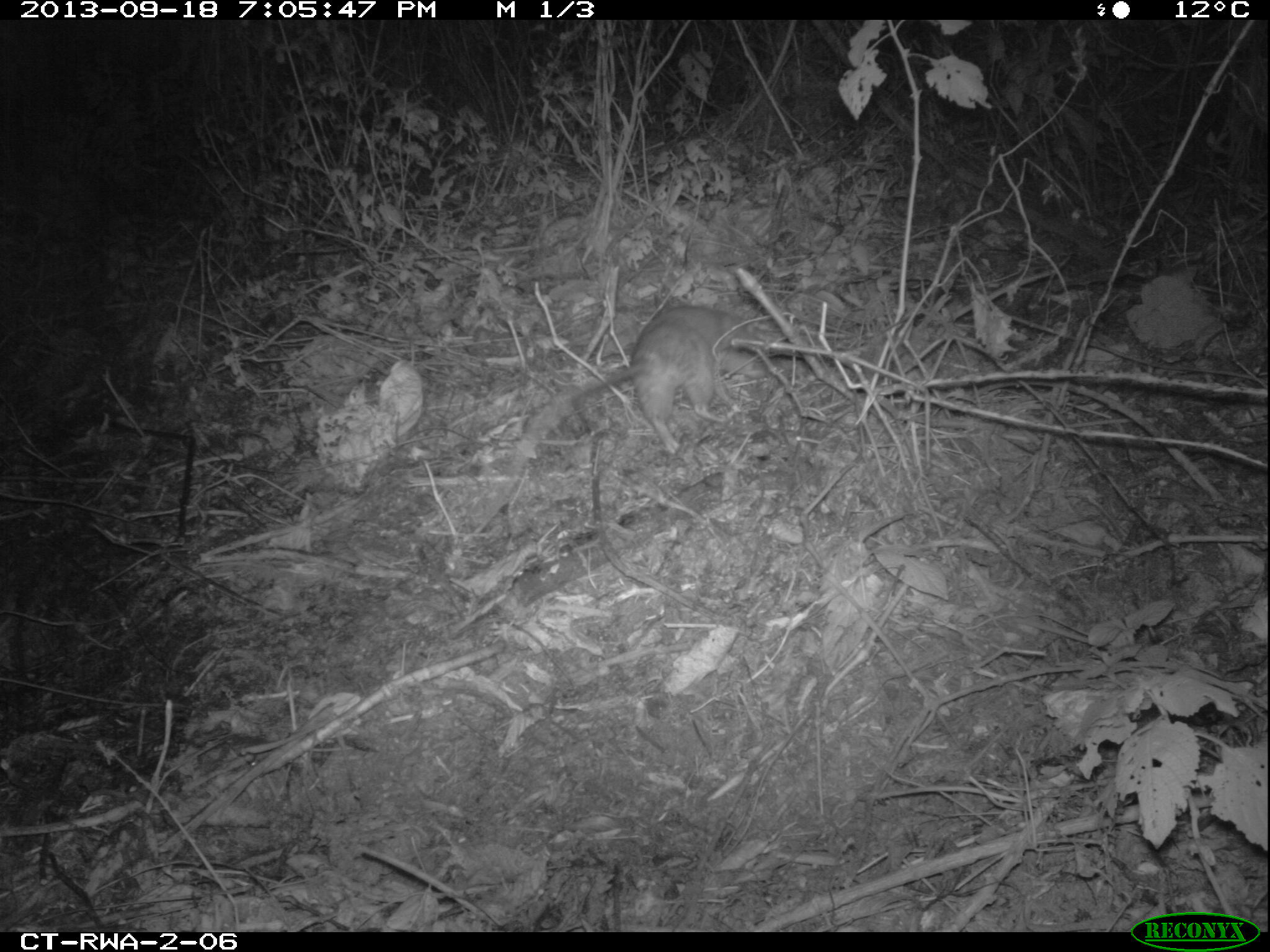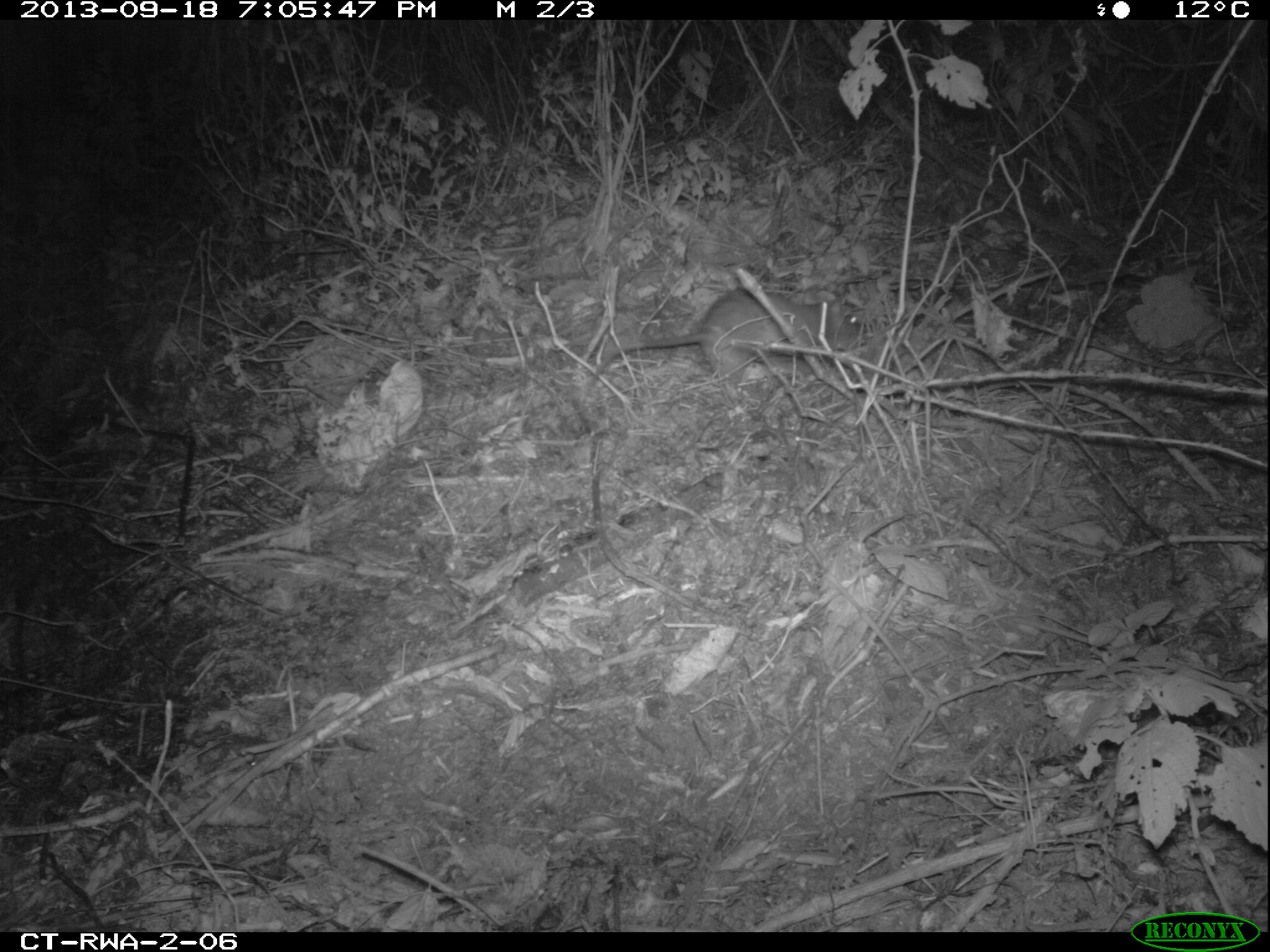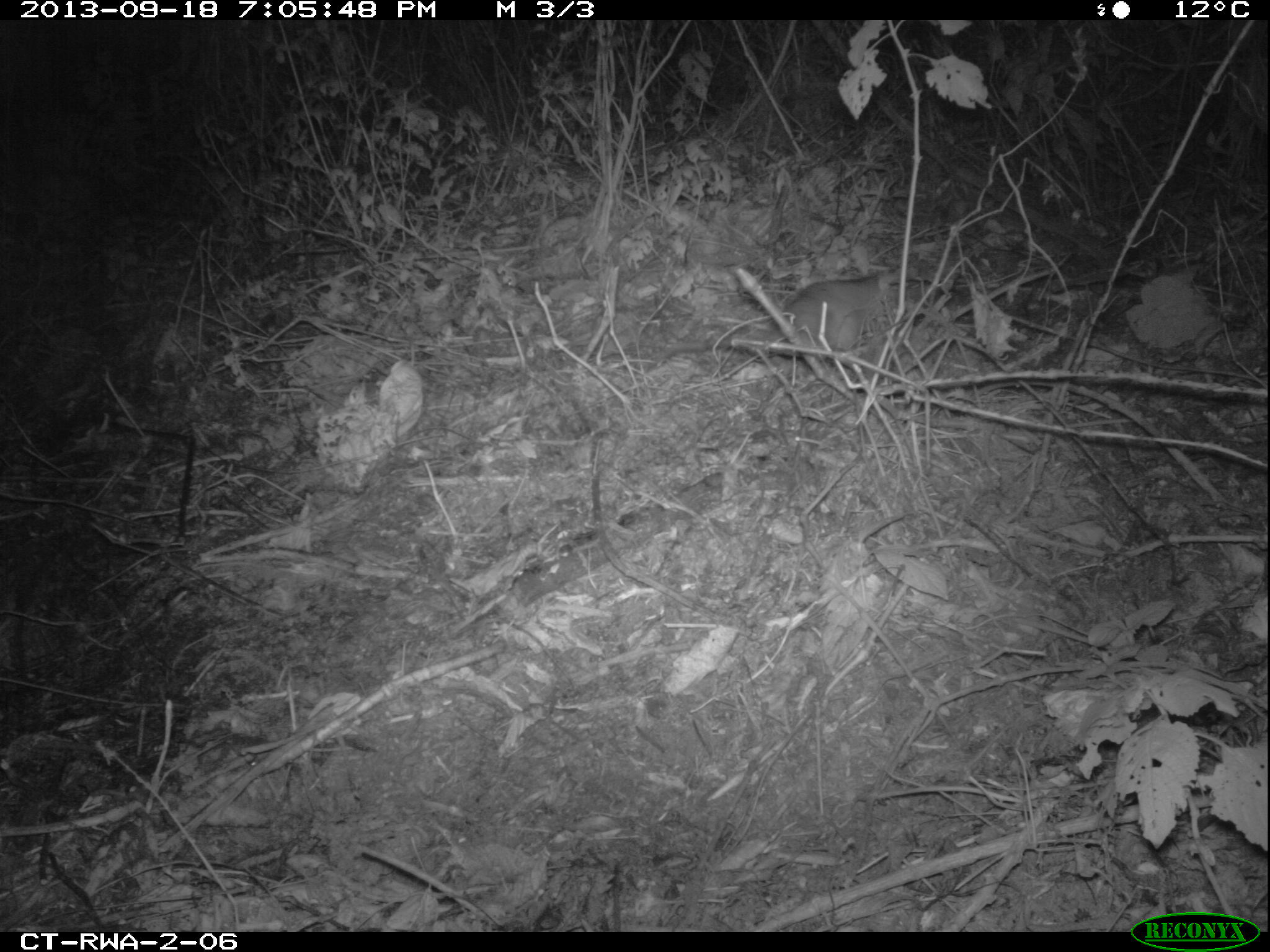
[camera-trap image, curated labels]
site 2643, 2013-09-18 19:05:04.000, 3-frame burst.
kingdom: Animalia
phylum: Chordata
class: Mammalia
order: Rodentia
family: Nesomyidae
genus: Cricetomys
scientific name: Cricetomys gambianus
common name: african giant pouched rat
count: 1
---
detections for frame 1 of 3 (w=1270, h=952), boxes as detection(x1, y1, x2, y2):
cricetomys gambianus: detection(493, 297, 774, 518)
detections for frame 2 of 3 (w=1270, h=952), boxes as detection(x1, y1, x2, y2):
cricetomys gambianus: detection(582, 286, 872, 392)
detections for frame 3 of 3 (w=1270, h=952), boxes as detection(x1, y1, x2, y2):
cricetomys gambianus: detection(670, 258, 920, 370)